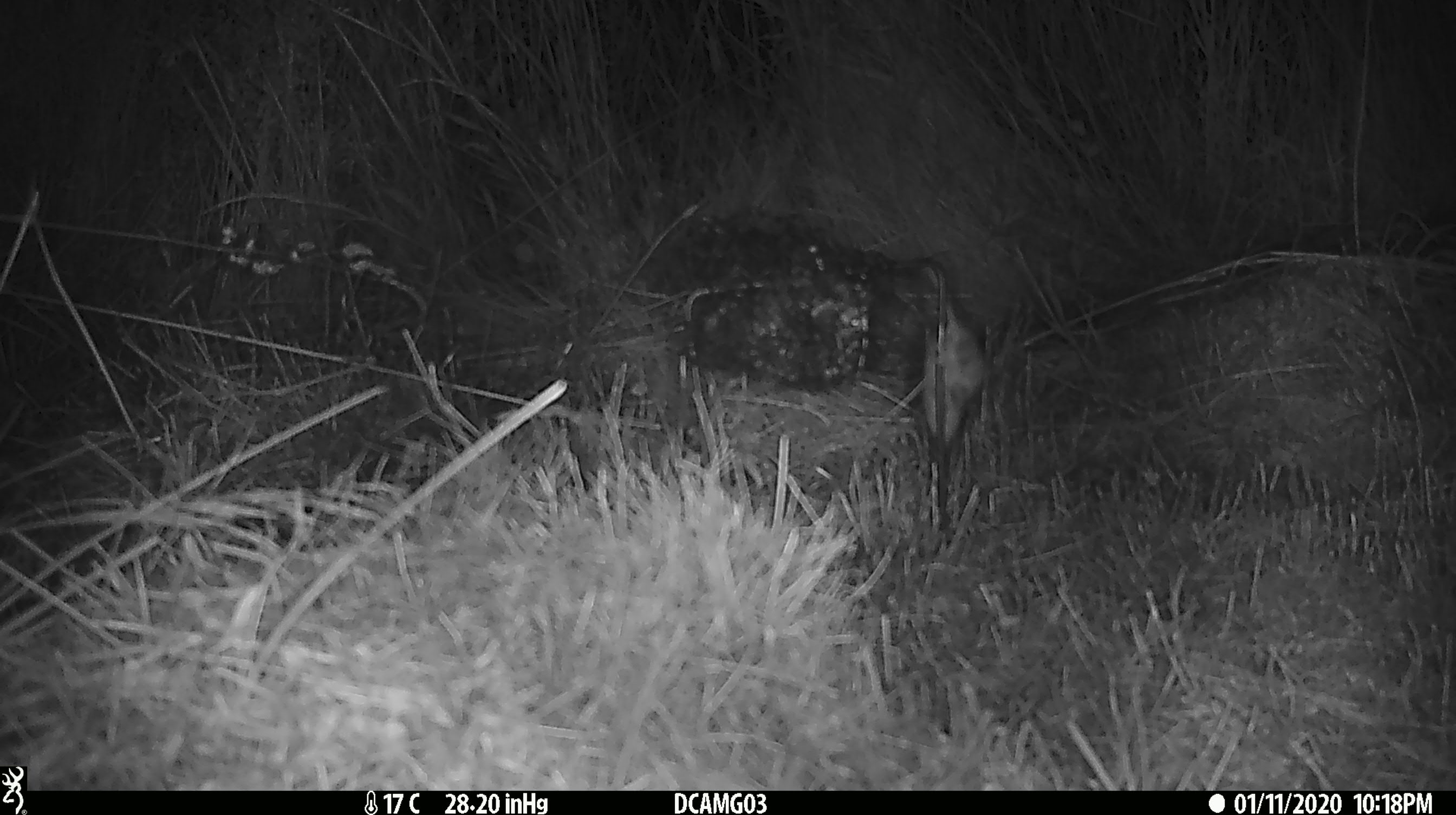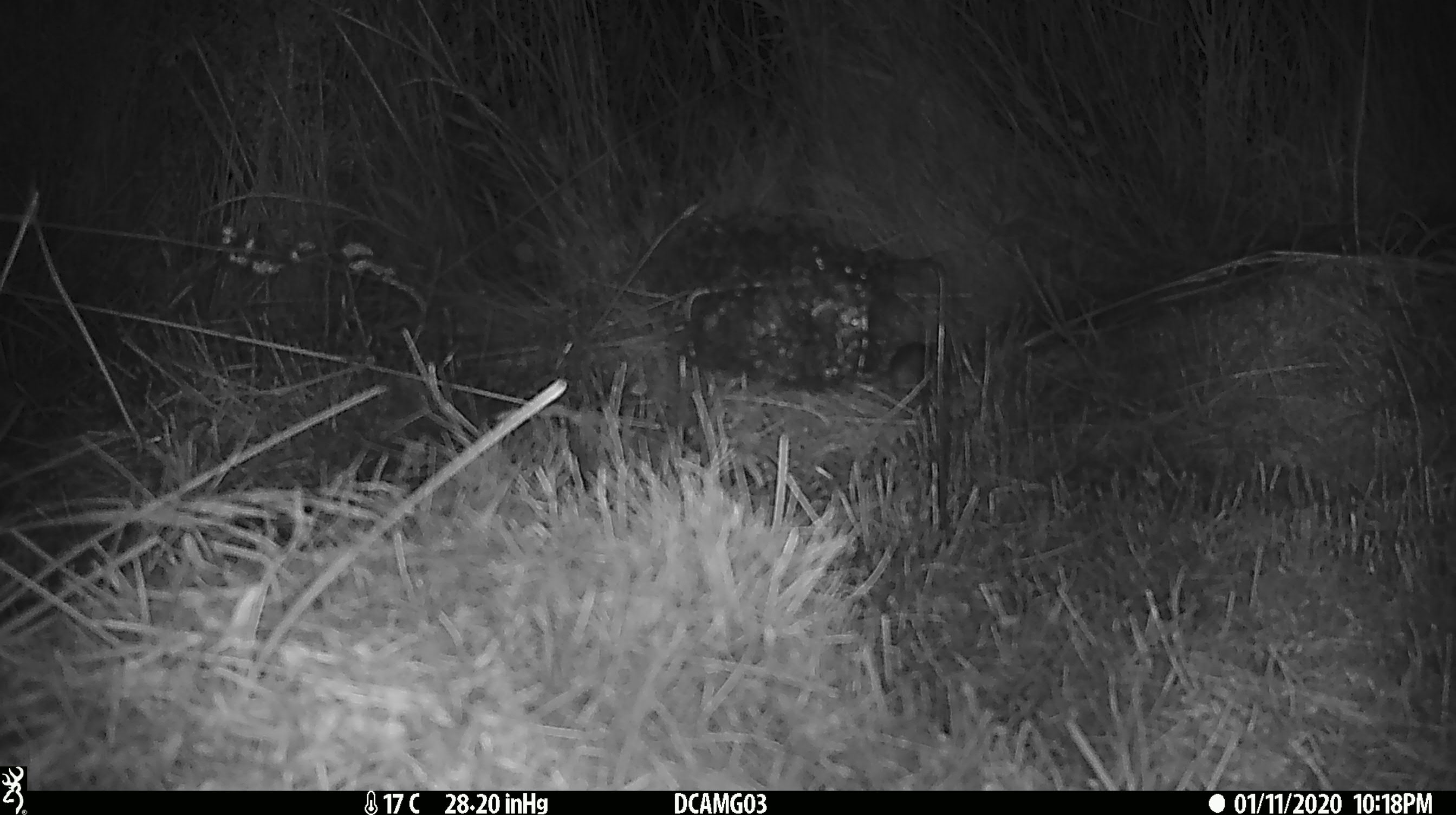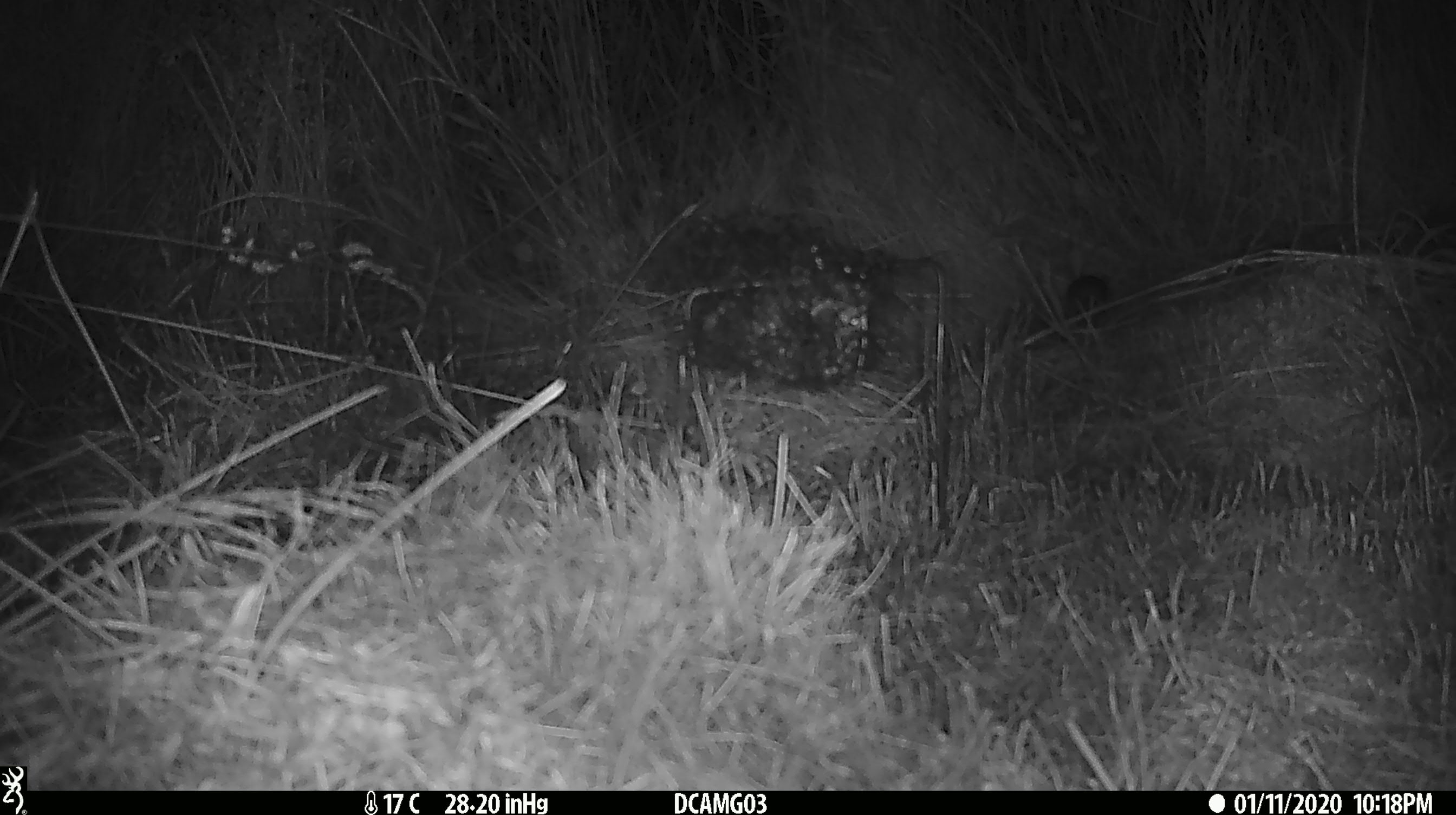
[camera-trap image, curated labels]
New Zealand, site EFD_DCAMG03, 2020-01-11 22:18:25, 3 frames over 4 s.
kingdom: Animalia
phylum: Chordata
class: Mammalia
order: Rodentia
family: Muridae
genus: Mus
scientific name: Mus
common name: mouse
Mouse (Mus).